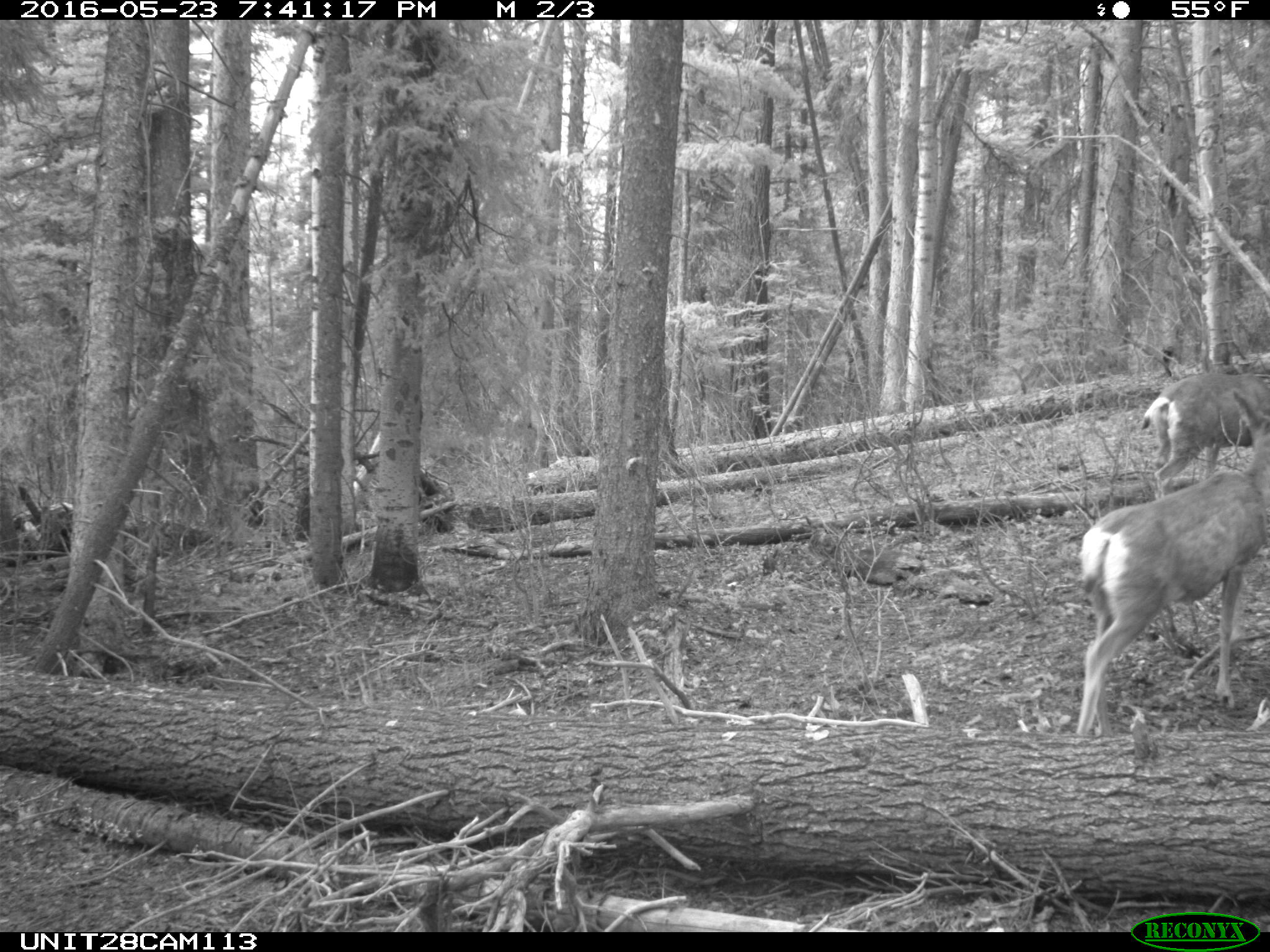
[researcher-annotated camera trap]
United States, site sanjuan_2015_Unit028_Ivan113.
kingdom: Animalia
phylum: Chordata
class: Mammalia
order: Artiodactyla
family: Cervidae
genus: Odocoileus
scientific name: Odocoileus hemionus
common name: mule deer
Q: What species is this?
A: Odocoileus hemionus (mule deer).